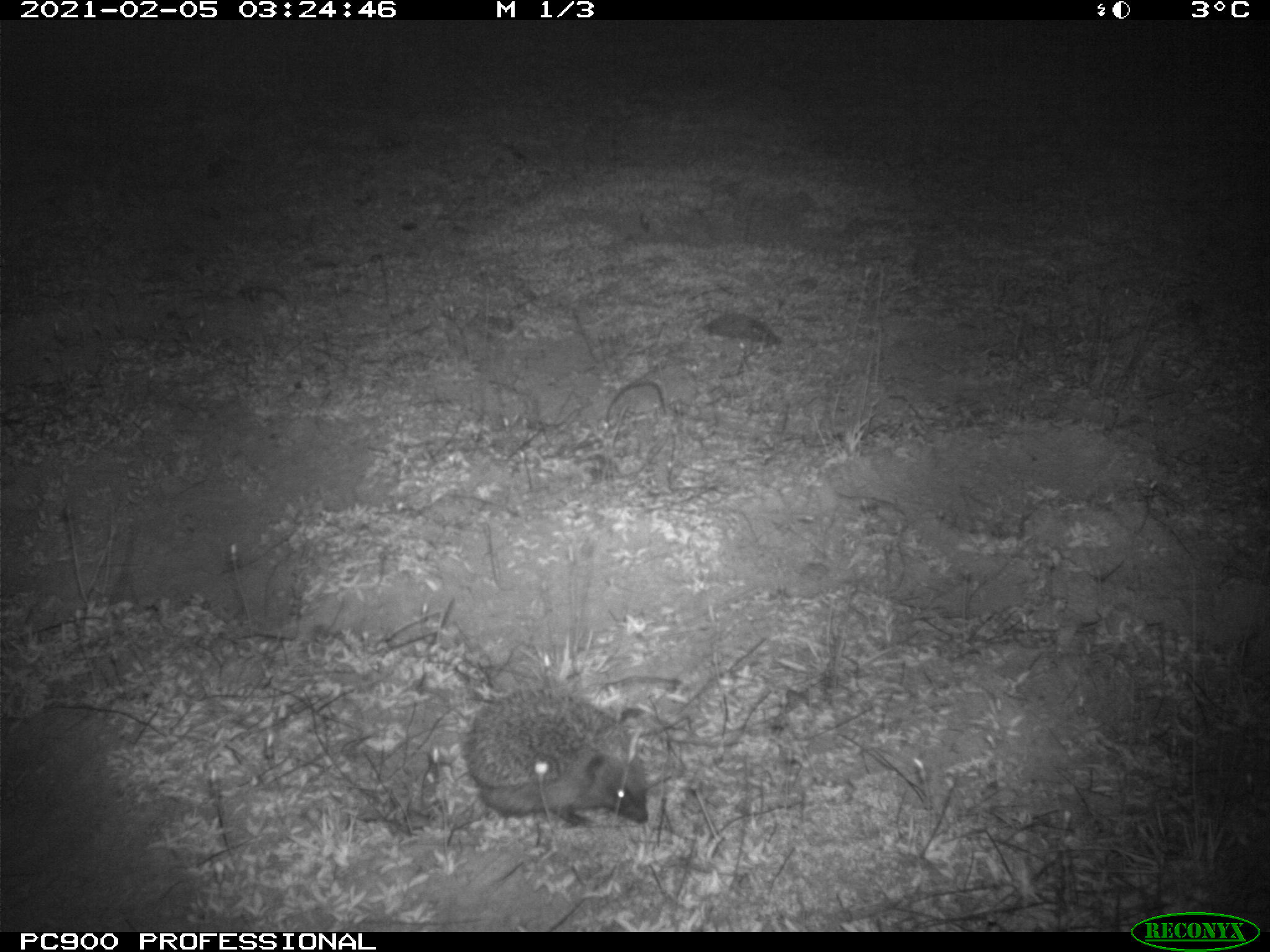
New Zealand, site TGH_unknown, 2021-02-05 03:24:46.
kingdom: Animalia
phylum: Chordata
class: Mammalia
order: Eulipotyphla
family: Erinaceidae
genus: Erinaceus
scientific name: Erinaceus europaeus europaeus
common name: european hedgehog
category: hedgehog